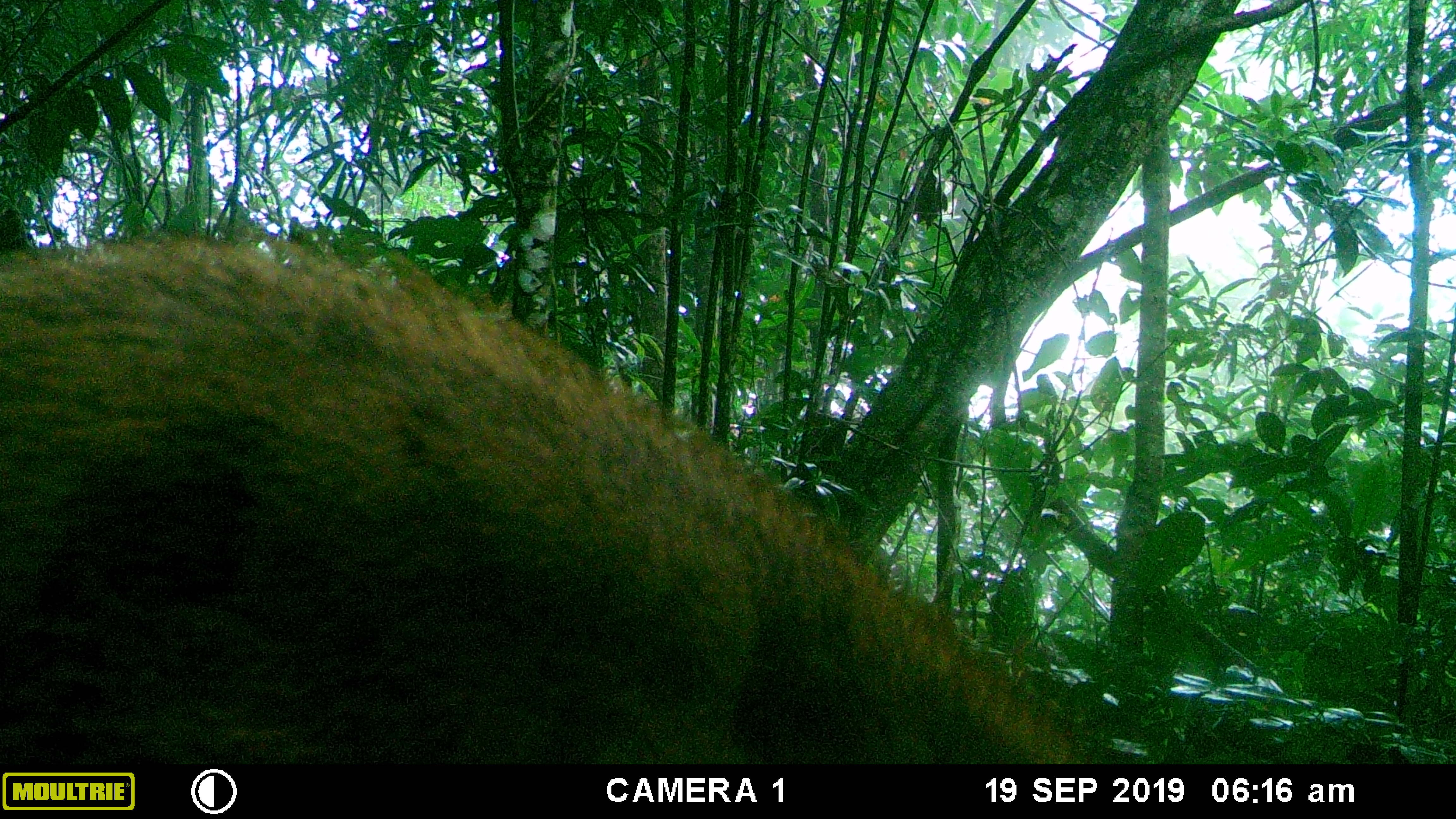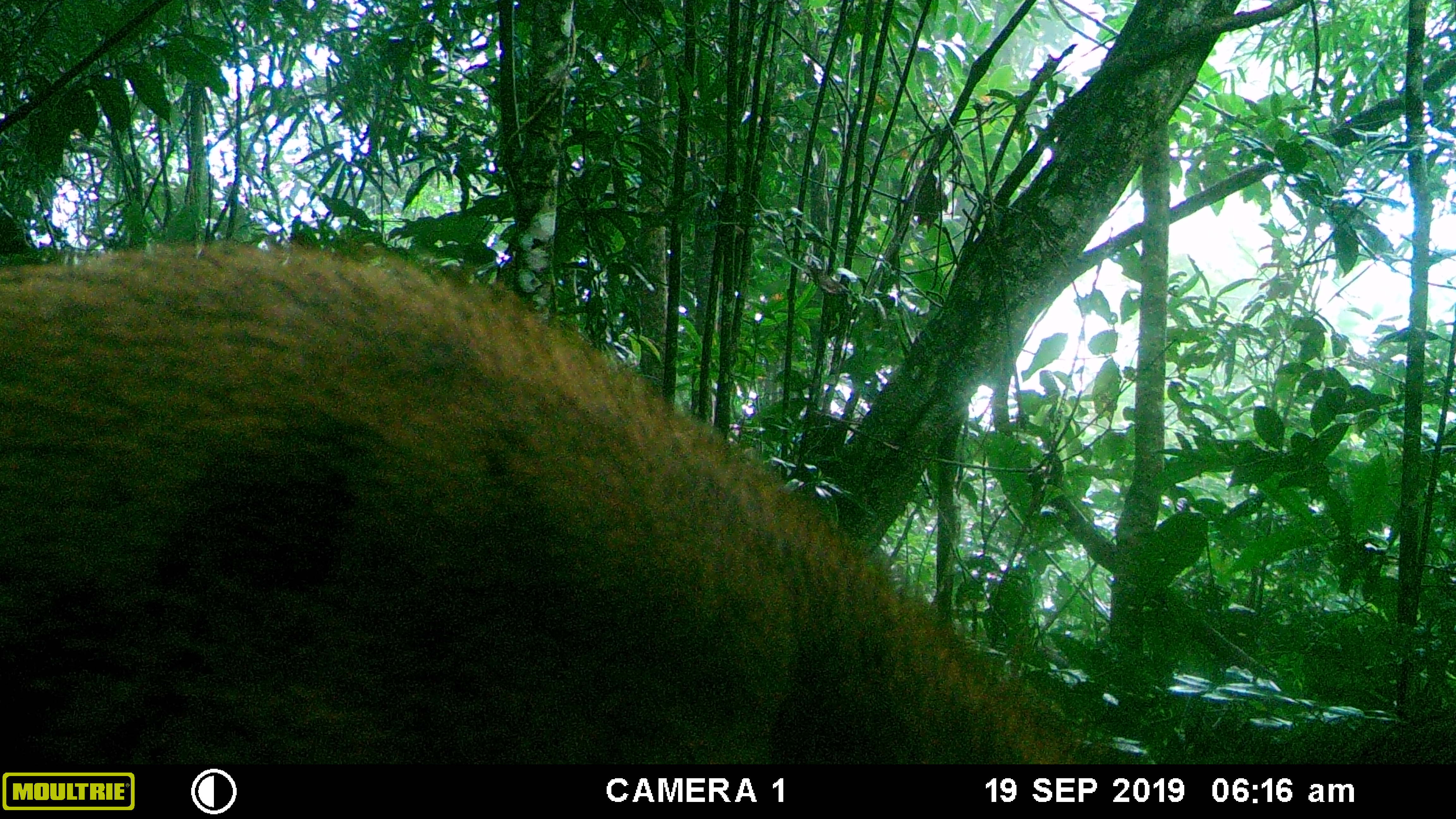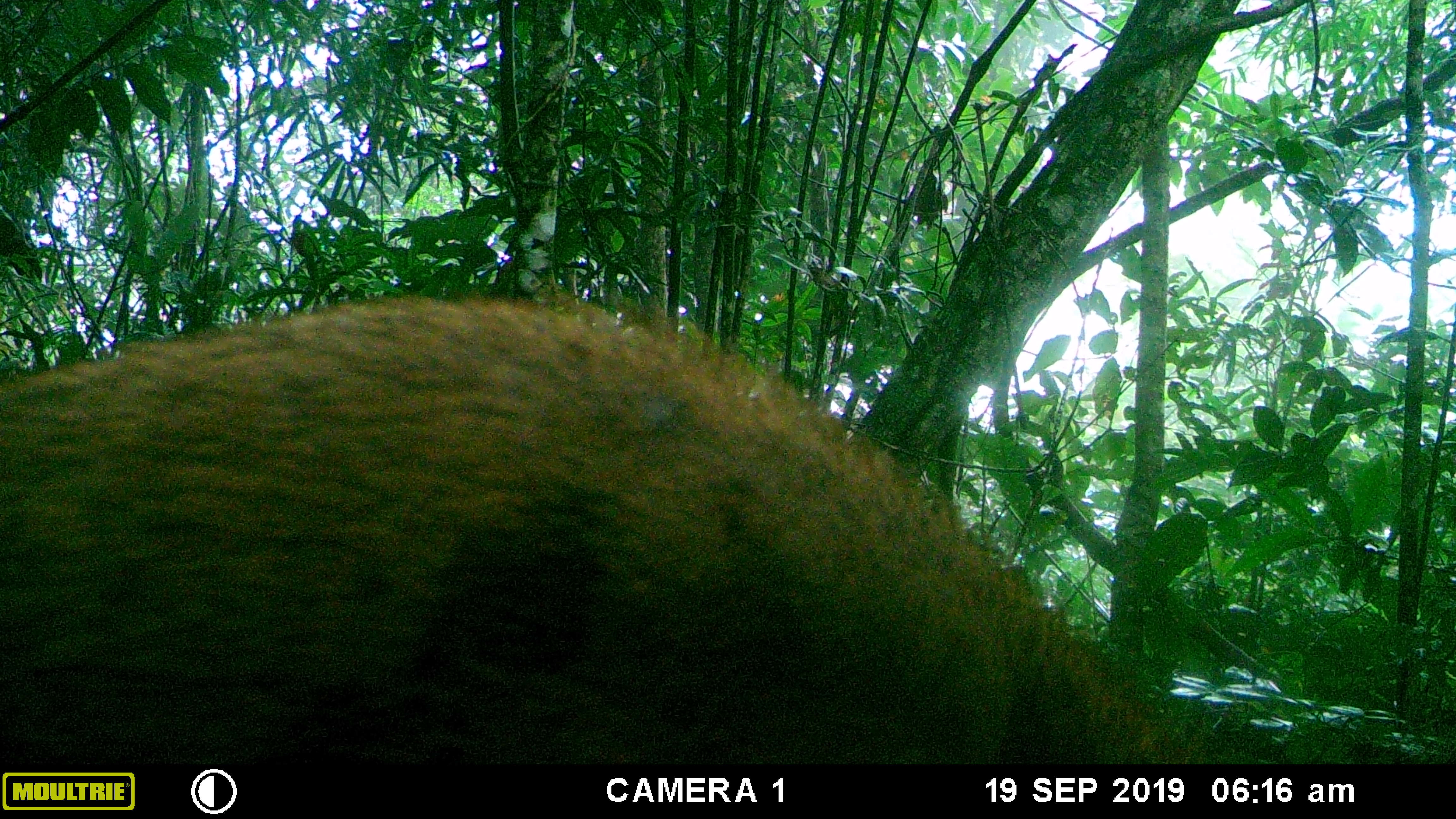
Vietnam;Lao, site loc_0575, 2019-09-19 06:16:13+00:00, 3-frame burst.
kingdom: Animalia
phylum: Chordata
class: Mammalia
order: Artiodactyla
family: Suidae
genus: Sus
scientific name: Sus scrofa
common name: eurasian wild pig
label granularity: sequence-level